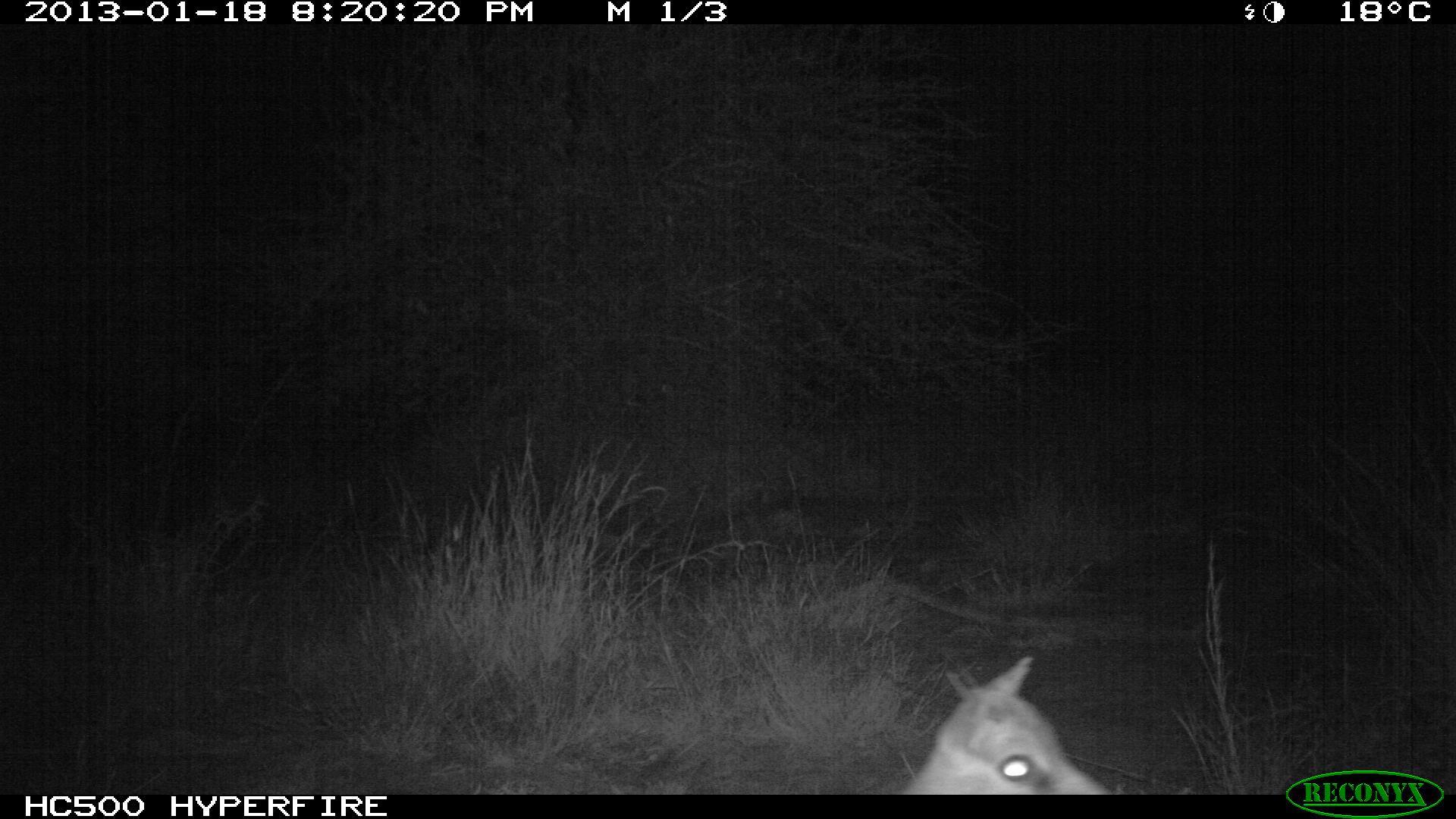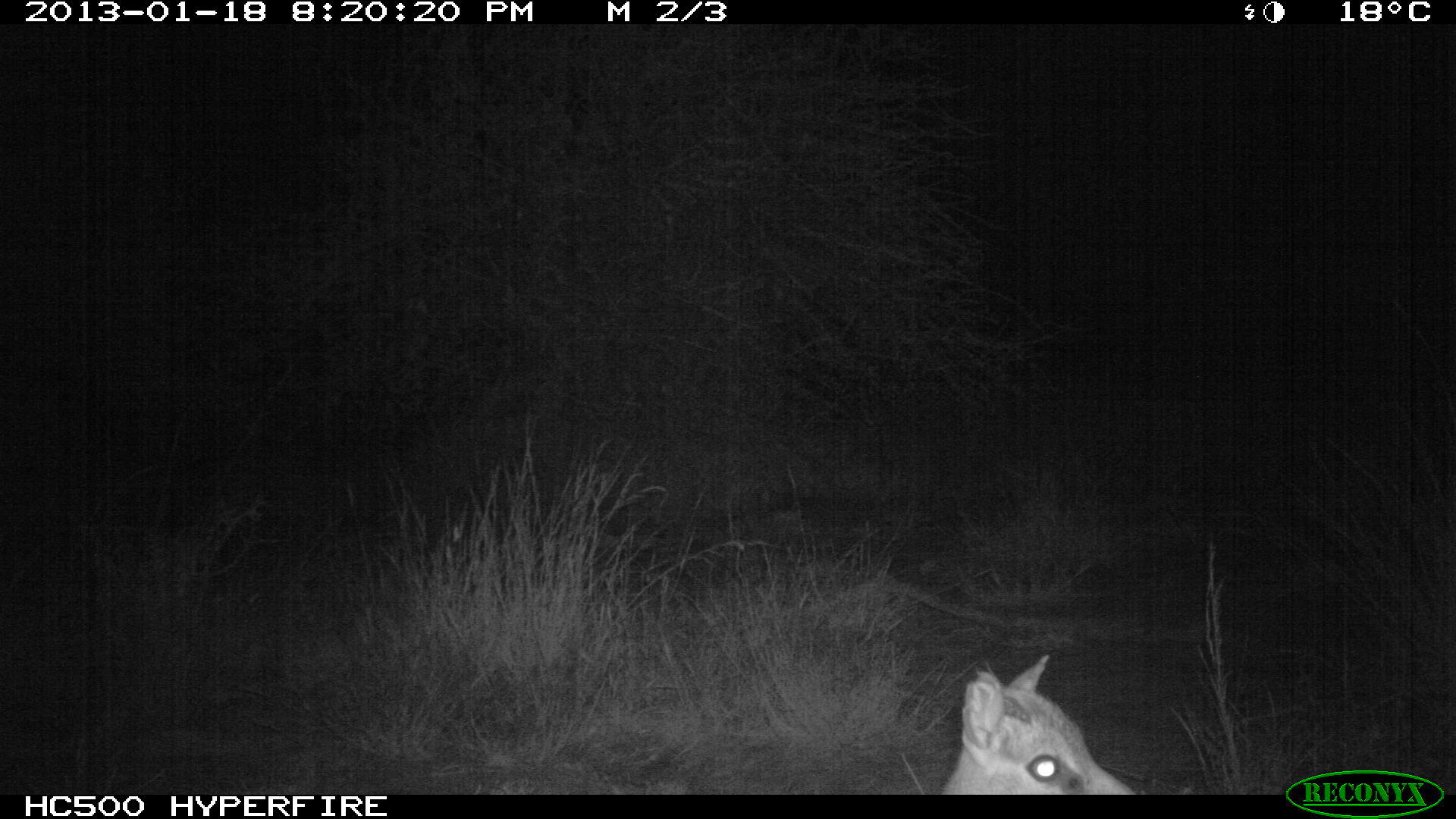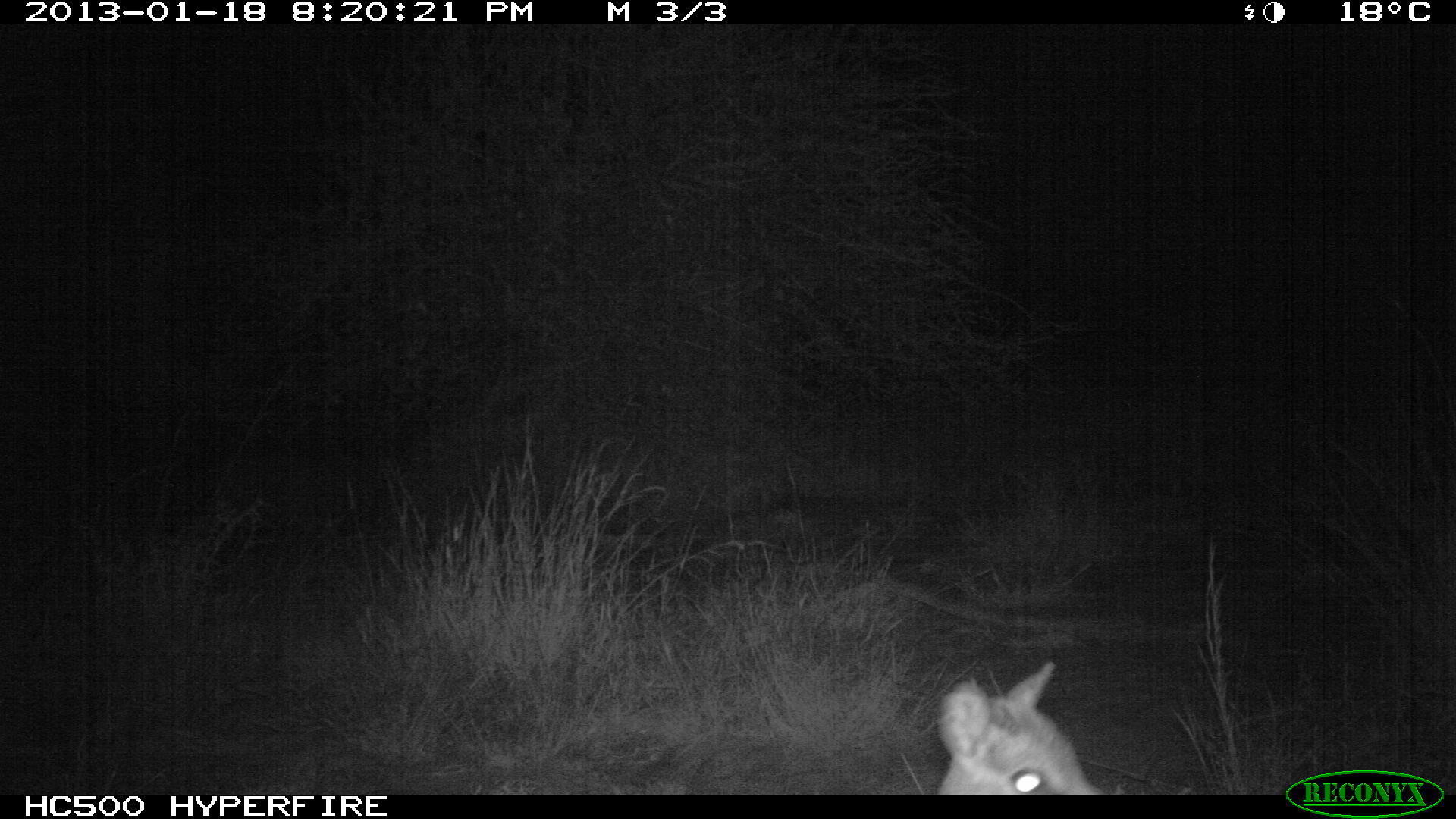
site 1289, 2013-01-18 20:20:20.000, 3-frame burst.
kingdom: Animalia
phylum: Chordata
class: Mammalia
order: Artiodactyla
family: Bovidae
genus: Madoqua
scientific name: Madoqua guentheri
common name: günther's dik-dik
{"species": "Madoqua guentheri (günther's dik-dik)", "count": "1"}